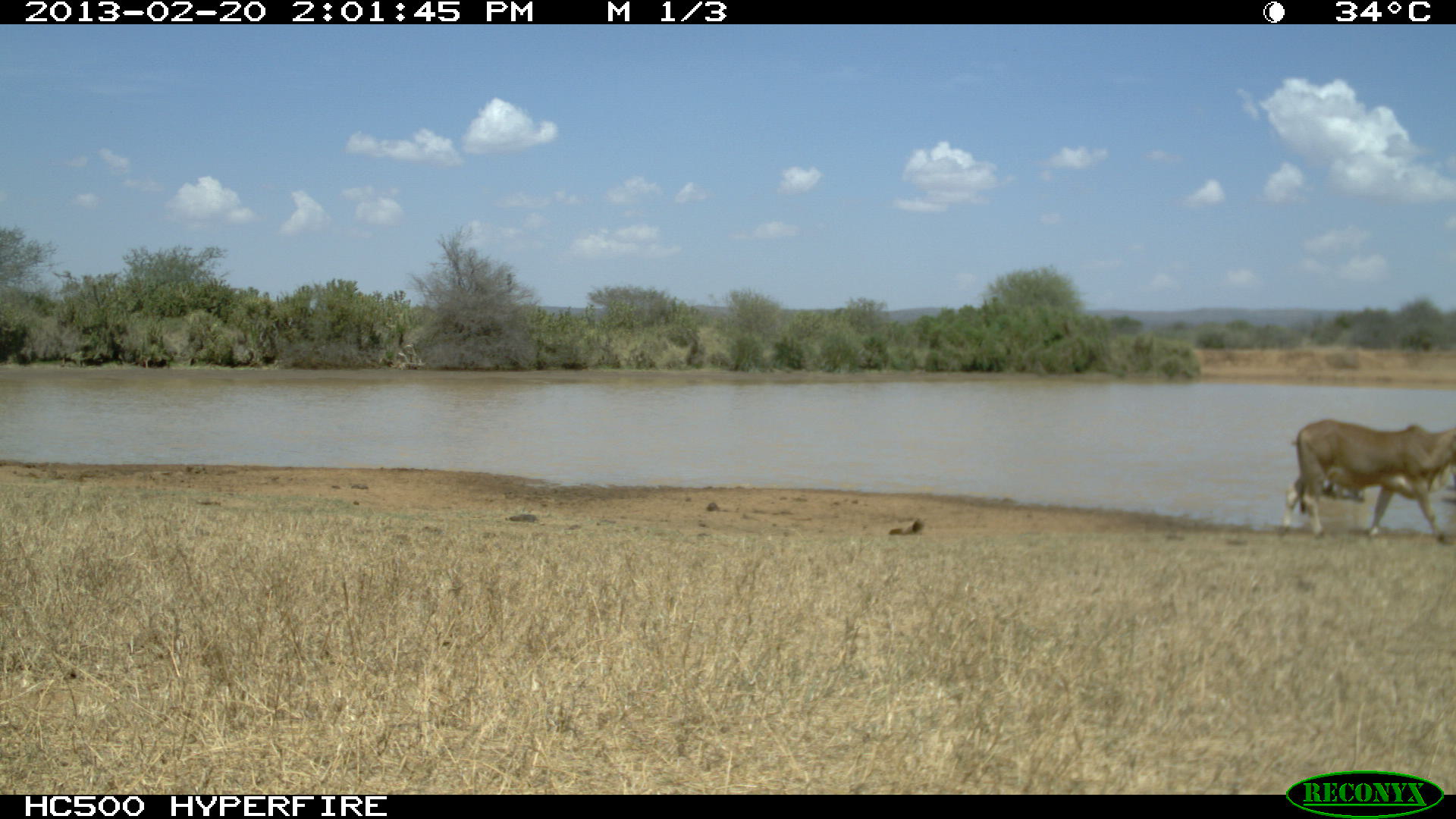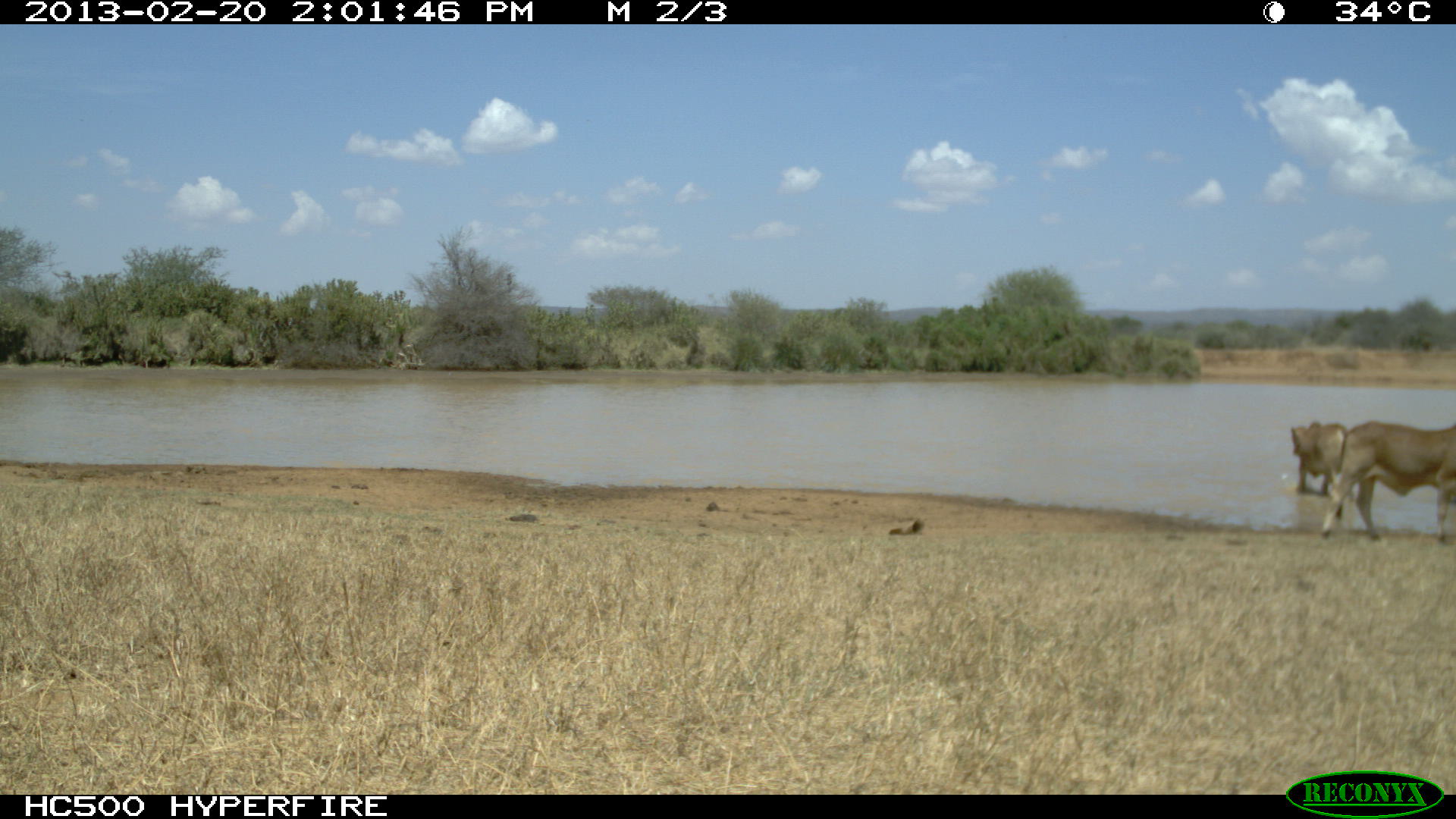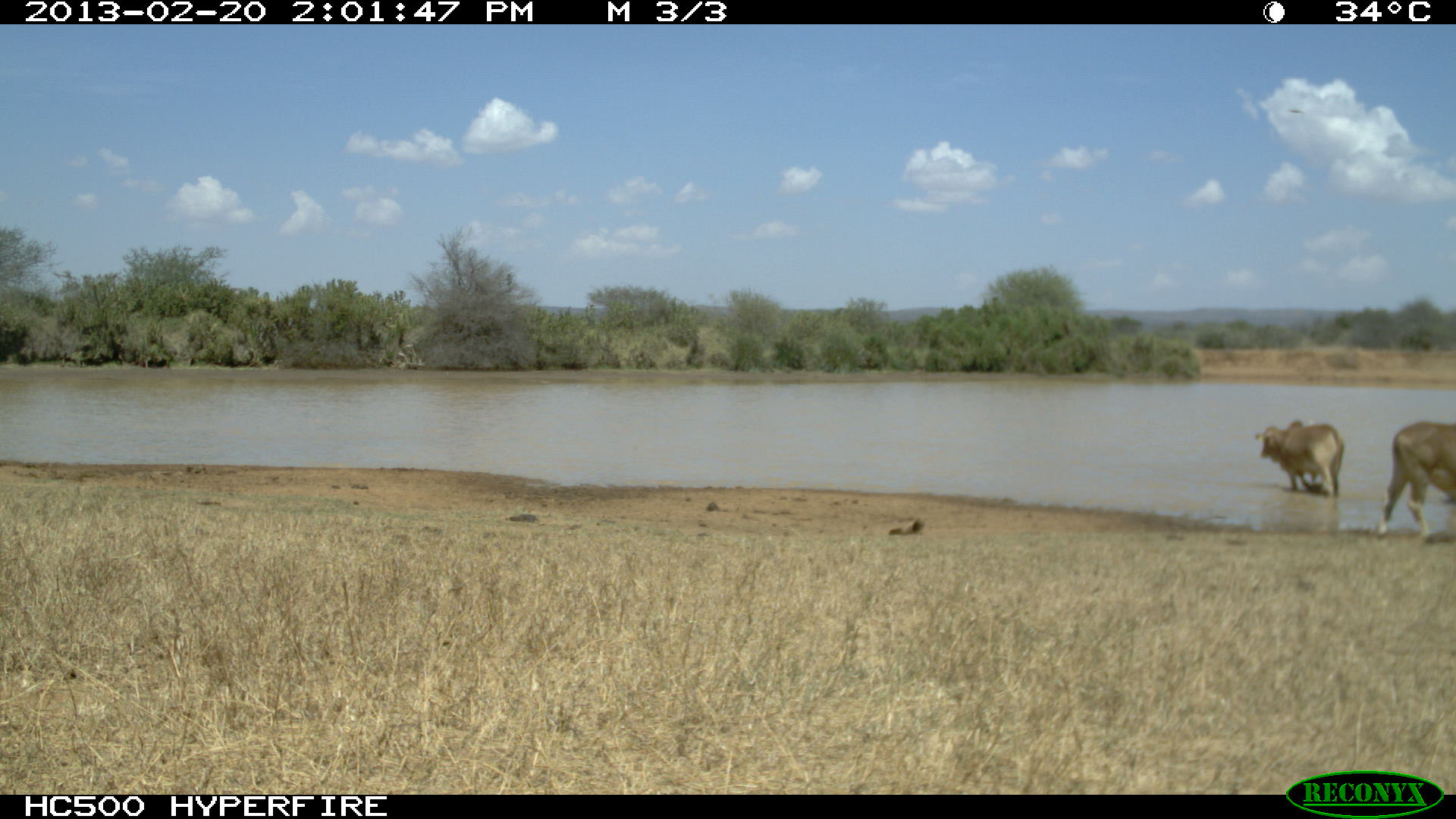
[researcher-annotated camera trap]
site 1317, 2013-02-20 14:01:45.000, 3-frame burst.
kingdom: Animalia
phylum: Chordata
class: Mammalia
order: Artiodactyla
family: Bovidae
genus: Bos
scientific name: Bos taurus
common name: domestic cattle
Bos taurus (domestic cattle), count 1.